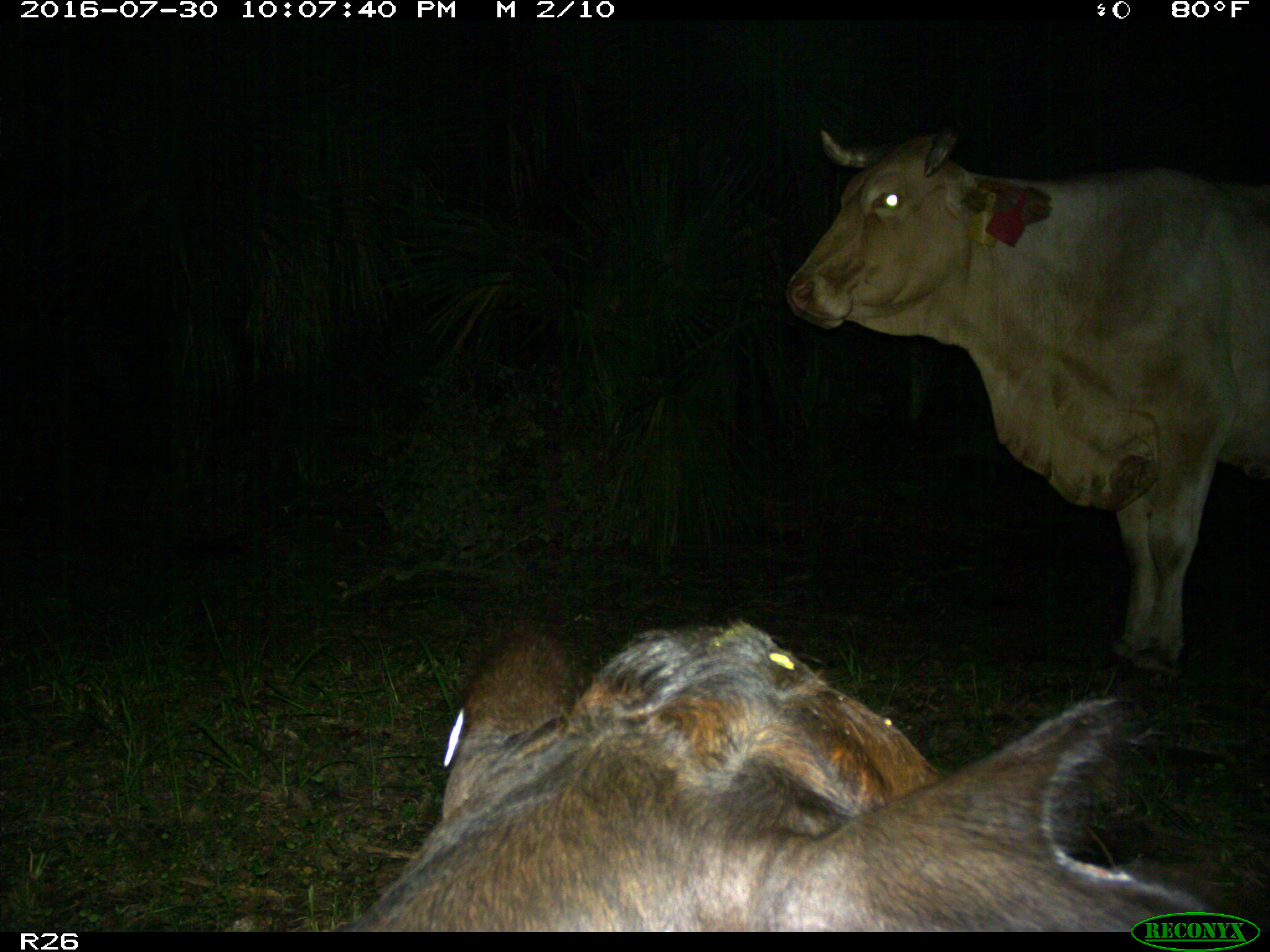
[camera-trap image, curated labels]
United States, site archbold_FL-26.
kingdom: Animalia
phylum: Chordata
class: Mammalia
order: Artiodactyla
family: Bovidae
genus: Bos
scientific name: Bos taurus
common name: domestic cow